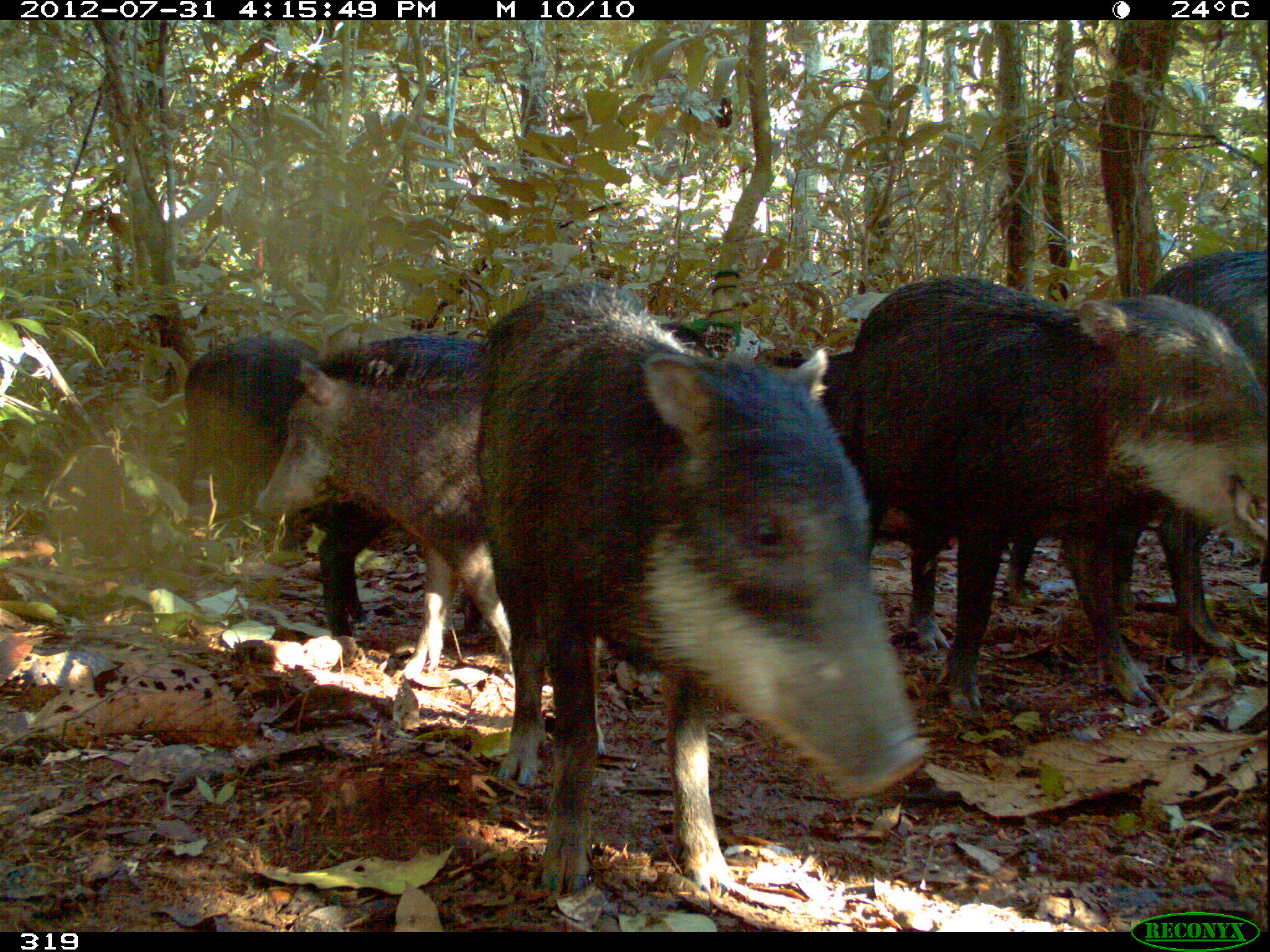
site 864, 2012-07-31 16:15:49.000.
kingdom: Animalia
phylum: Chordata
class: Mammalia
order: Artiodactyla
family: Tayassuidae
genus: Tayassu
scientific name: Tayassu pecari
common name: white-lipped peccary